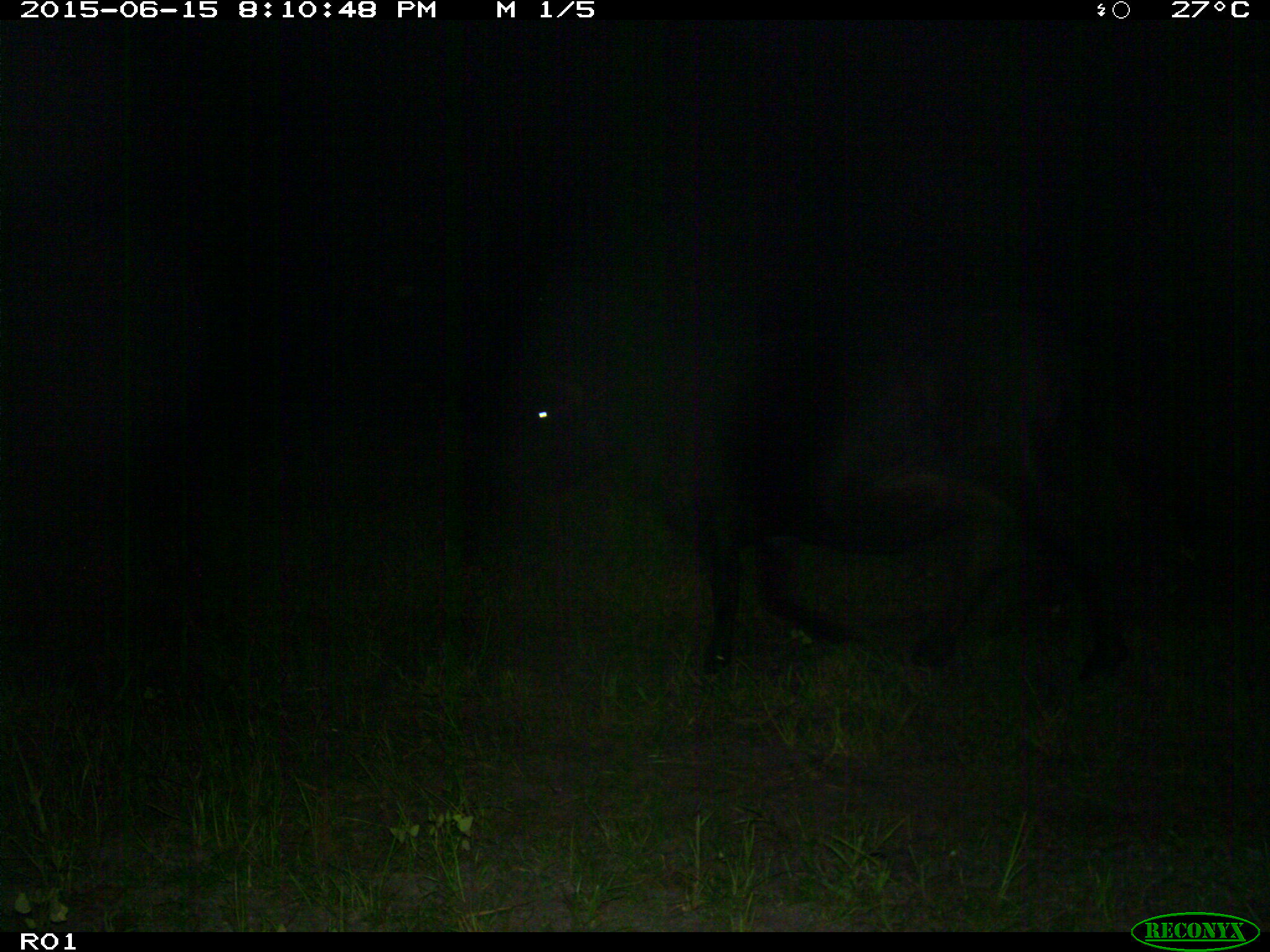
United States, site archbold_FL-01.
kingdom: Animalia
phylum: Chordata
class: Mammalia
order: Artiodactyla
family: Bovidae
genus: Bos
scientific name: Bos taurus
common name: domestic cow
Bos taurus (domestic cow).